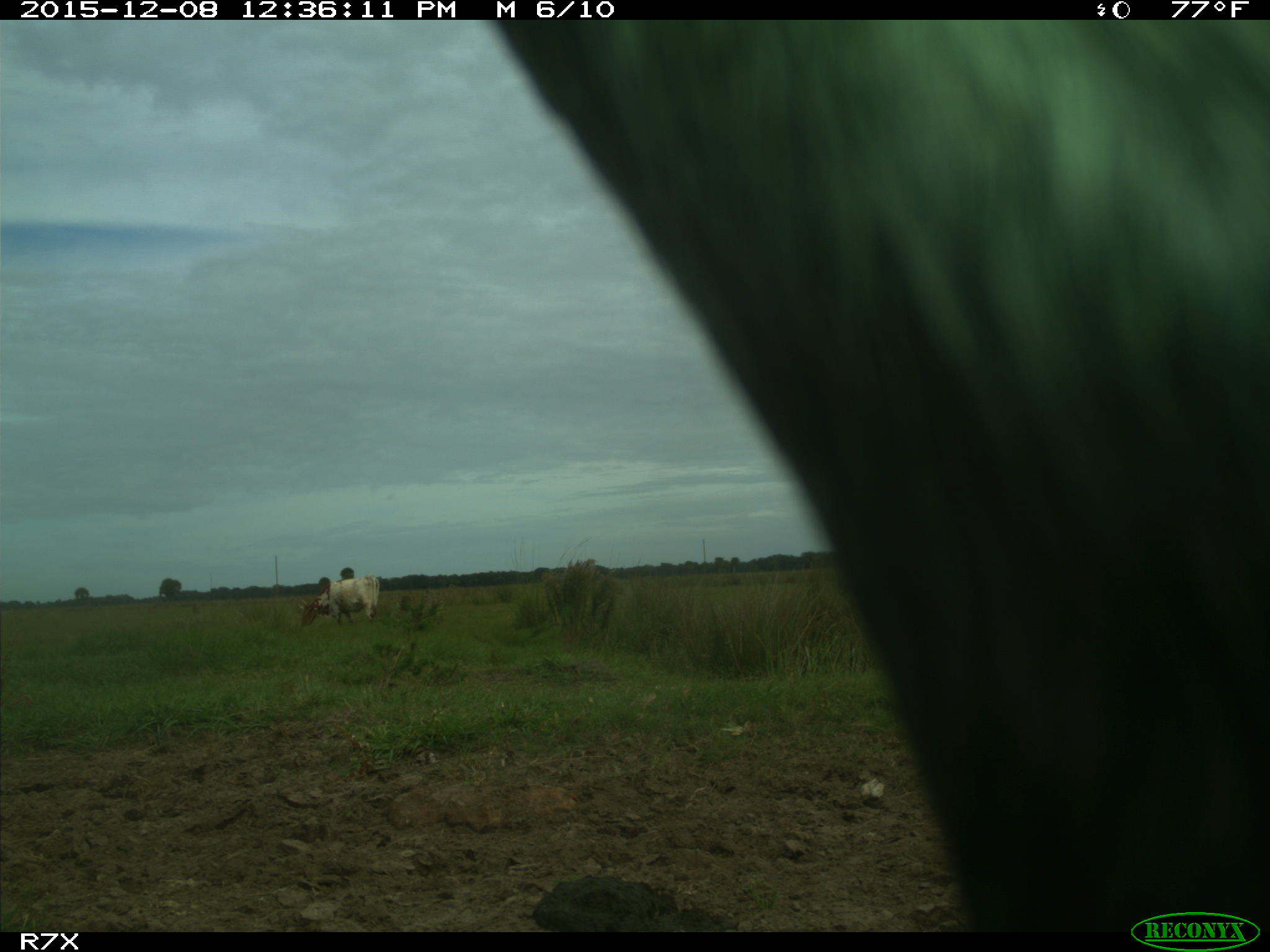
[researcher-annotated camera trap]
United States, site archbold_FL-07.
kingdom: Animalia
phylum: Chordata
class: Mammalia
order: Artiodactyla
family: Bovidae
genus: Bos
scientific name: Bos taurus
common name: domestic cow